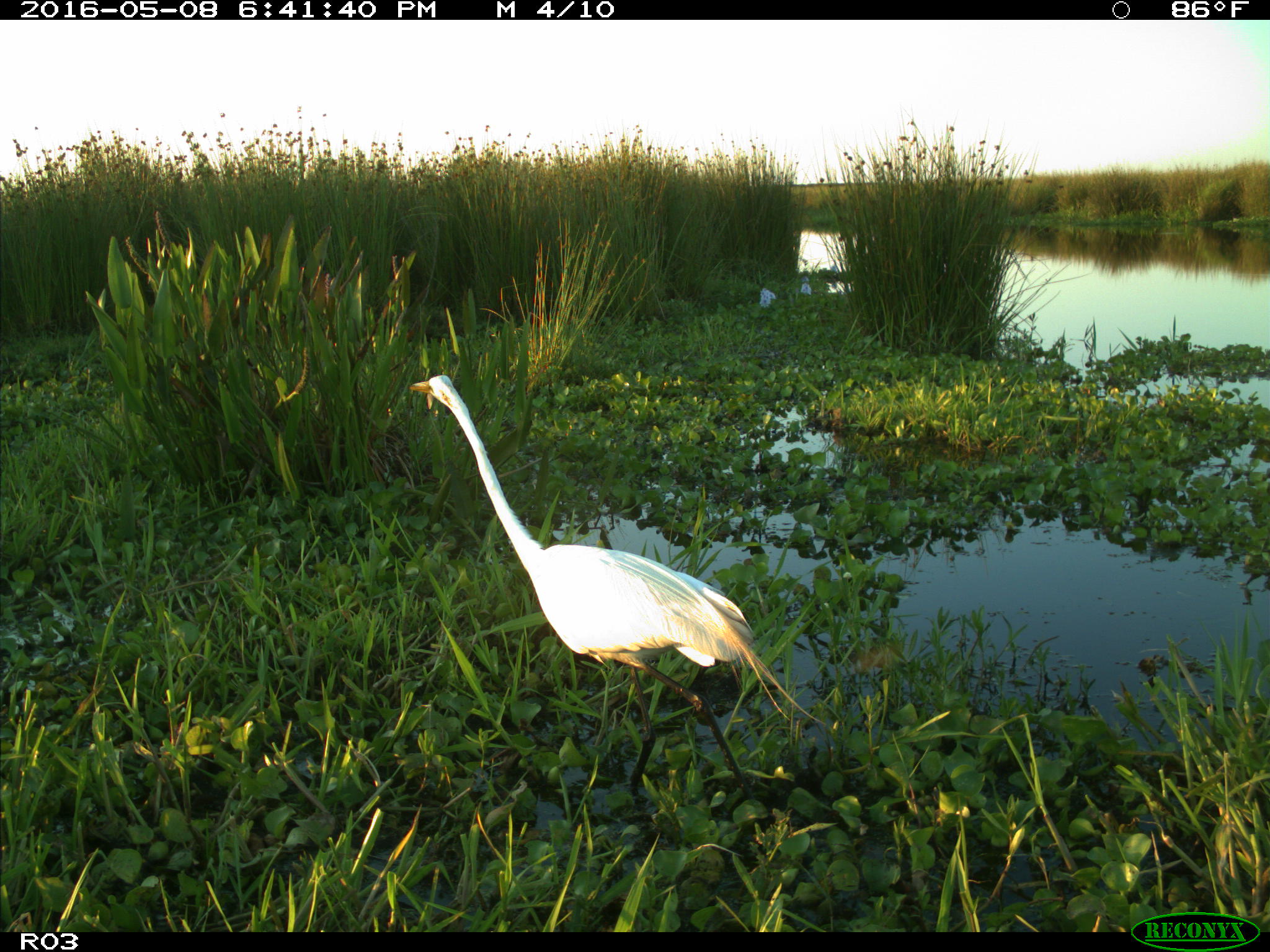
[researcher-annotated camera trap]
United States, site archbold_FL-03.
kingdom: Animalia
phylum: Chordata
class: Aves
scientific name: Aves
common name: birds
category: unidentified bird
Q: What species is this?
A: Unidentified bird (birds) (Aves).